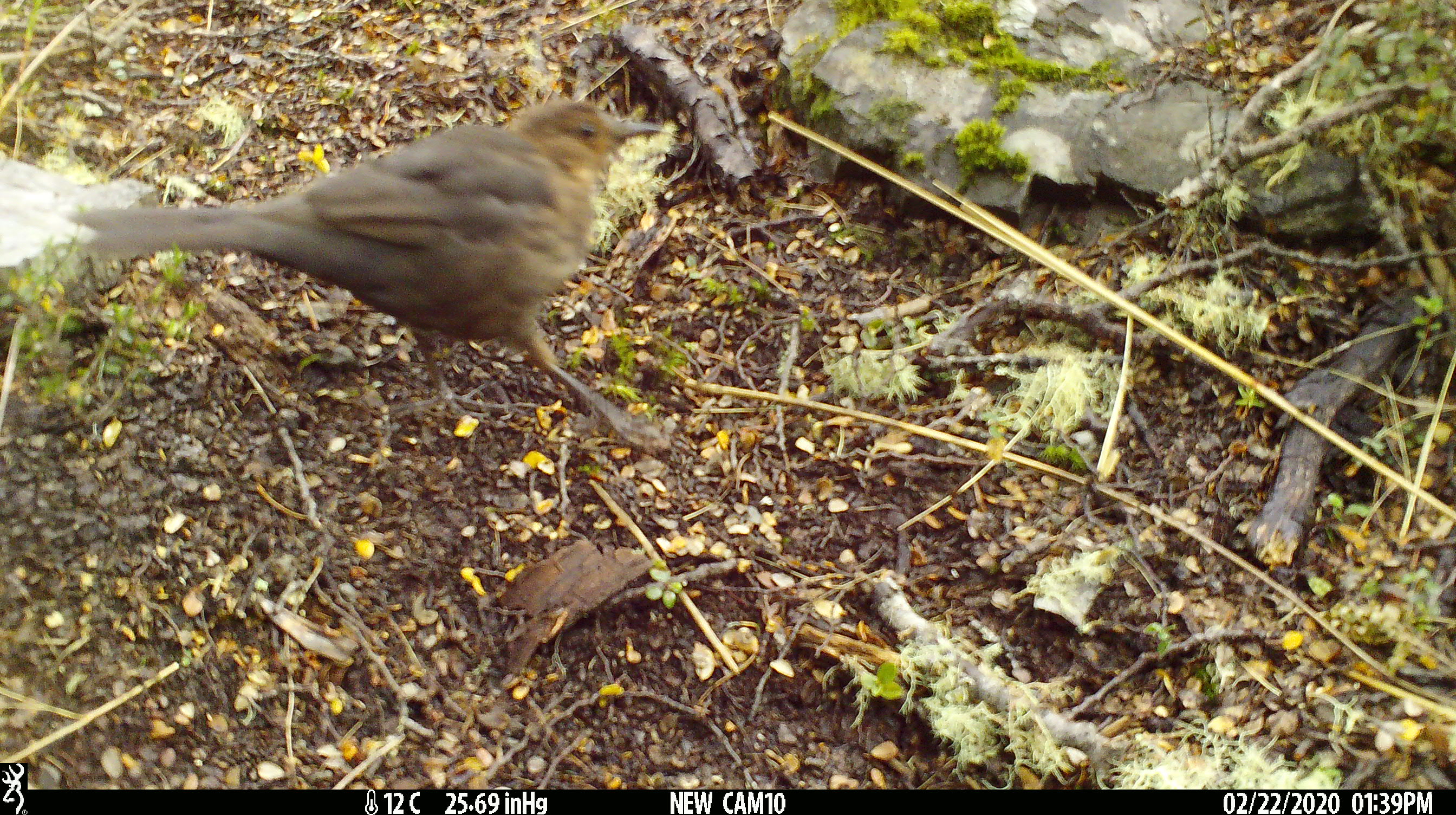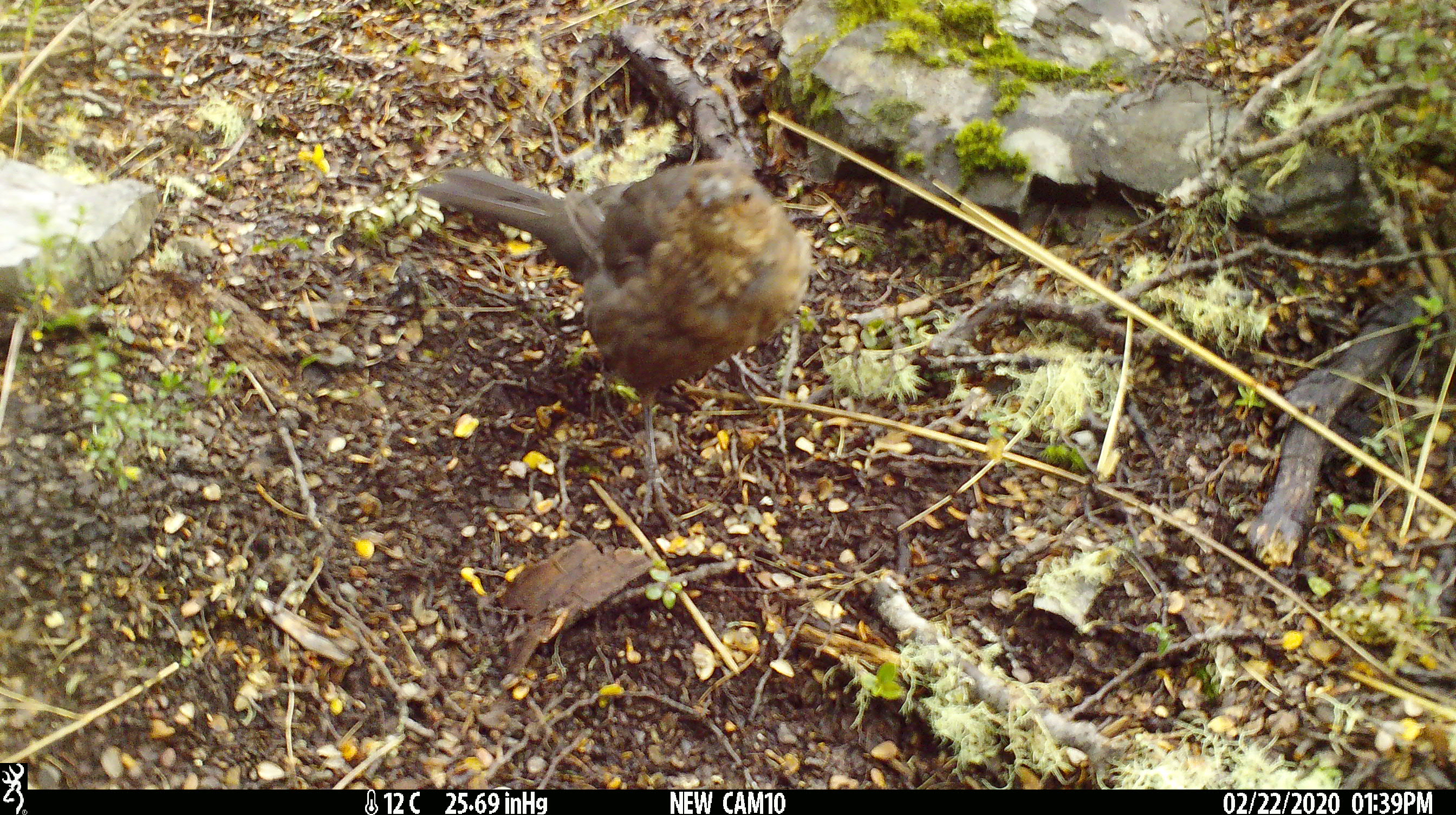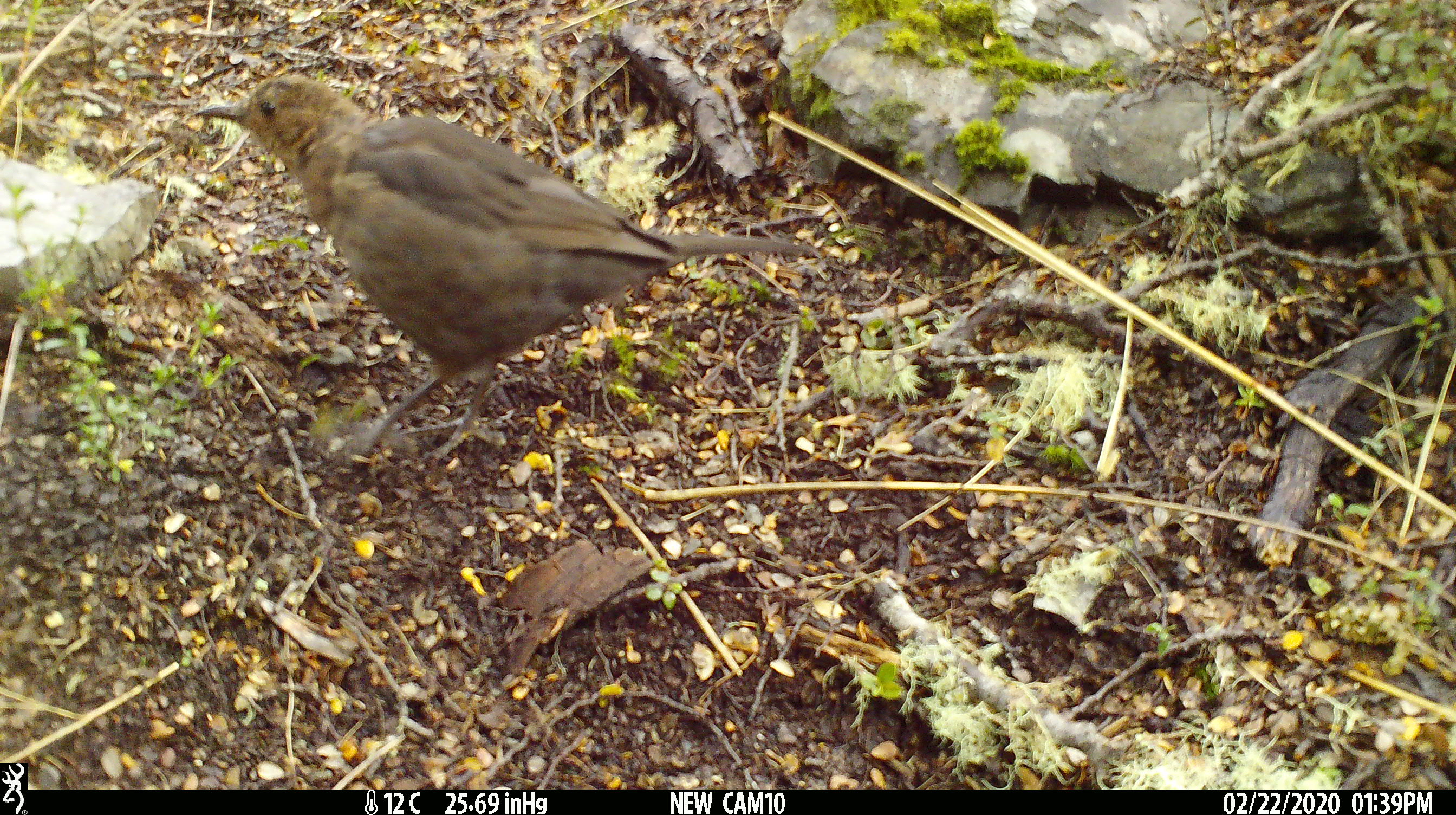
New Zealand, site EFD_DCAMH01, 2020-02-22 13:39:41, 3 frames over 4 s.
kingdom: Animalia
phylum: Chordata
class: Aves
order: Passeriformes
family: Turdidae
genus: Turdus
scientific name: Turdus merula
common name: eurasian blackbird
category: blackbird